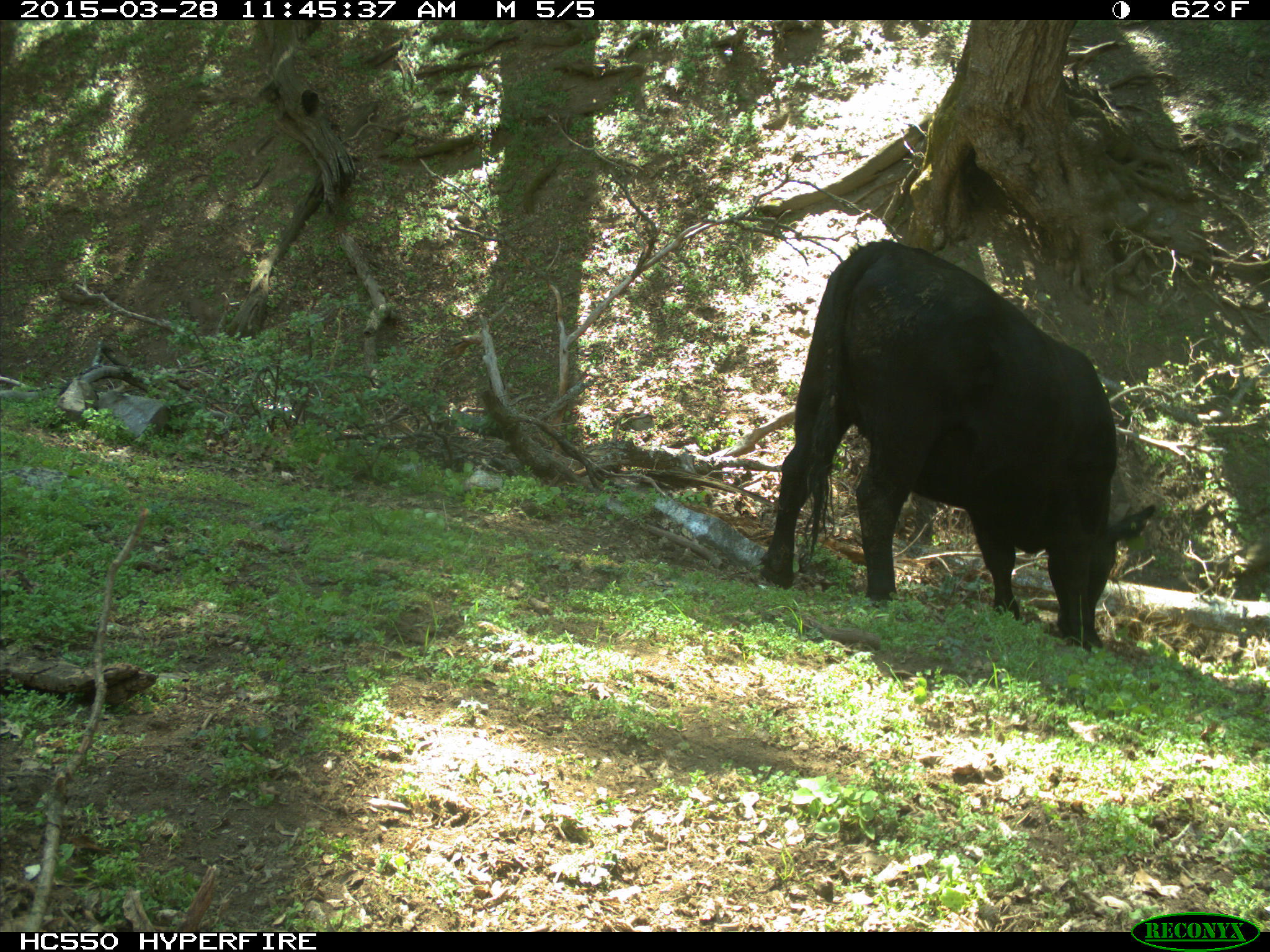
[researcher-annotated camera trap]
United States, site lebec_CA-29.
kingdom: Animalia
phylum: Chordata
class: Mammalia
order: Artiodactyla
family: Bovidae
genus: Bos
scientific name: Bos taurus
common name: domestic cow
Bos taurus (domestic cow).